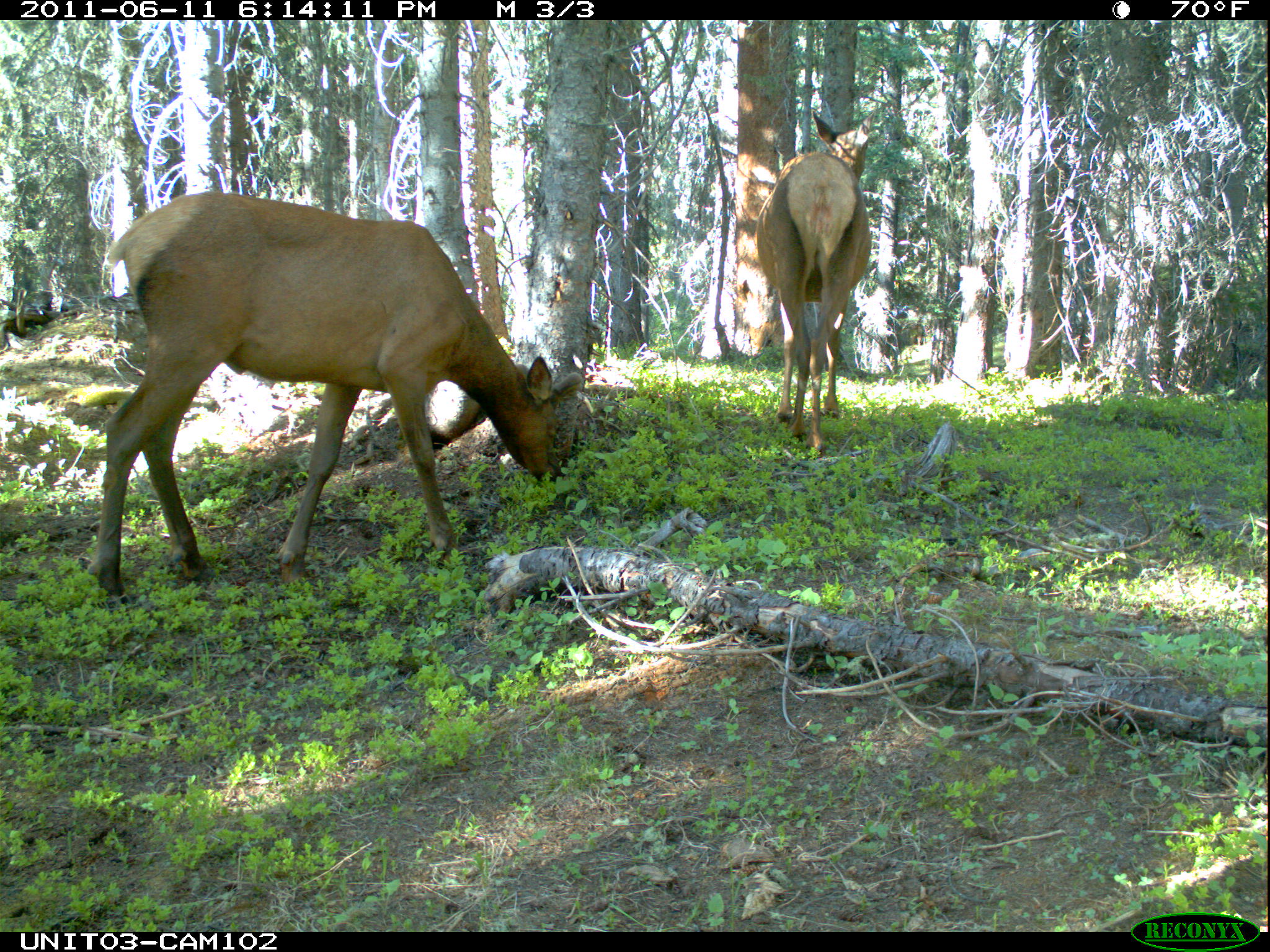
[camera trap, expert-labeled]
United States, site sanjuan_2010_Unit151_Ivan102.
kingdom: Animalia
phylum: Chordata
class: Mammalia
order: Artiodactyla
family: Cervidae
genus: Cervus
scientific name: Cervus elaphus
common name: red deer